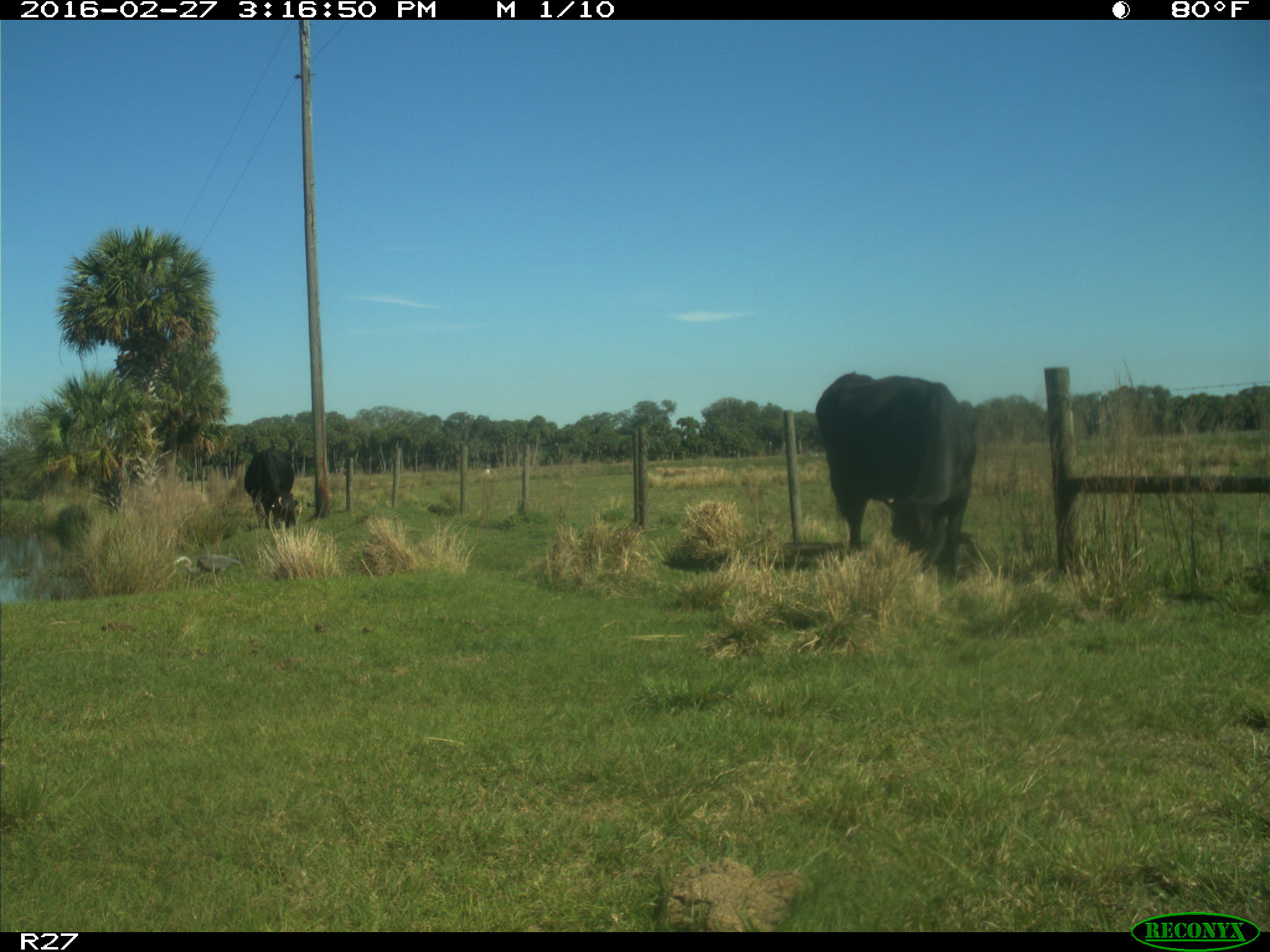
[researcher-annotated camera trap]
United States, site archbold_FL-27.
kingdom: Animalia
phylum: Chordata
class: Mammalia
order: Artiodactyla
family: Bovidae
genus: Bos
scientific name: Bos taurus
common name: domestic cow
Bos taurus (domestic cow).